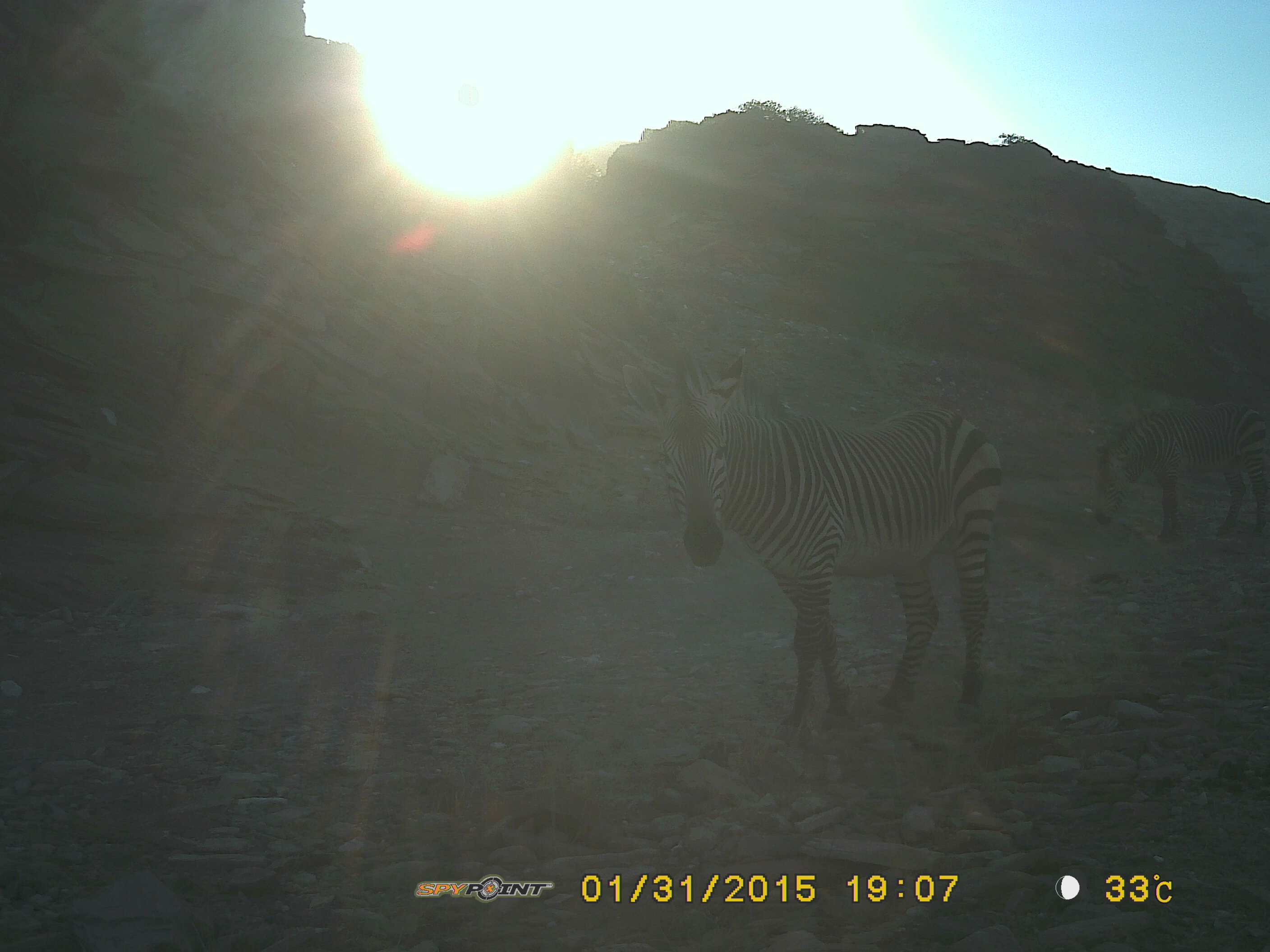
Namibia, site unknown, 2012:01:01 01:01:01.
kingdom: Animalia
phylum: Chordata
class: Mammalia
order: Perissodactyla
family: Equidae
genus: Equus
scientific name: Equus zebra hartmannae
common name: hartmann's mountain zebra